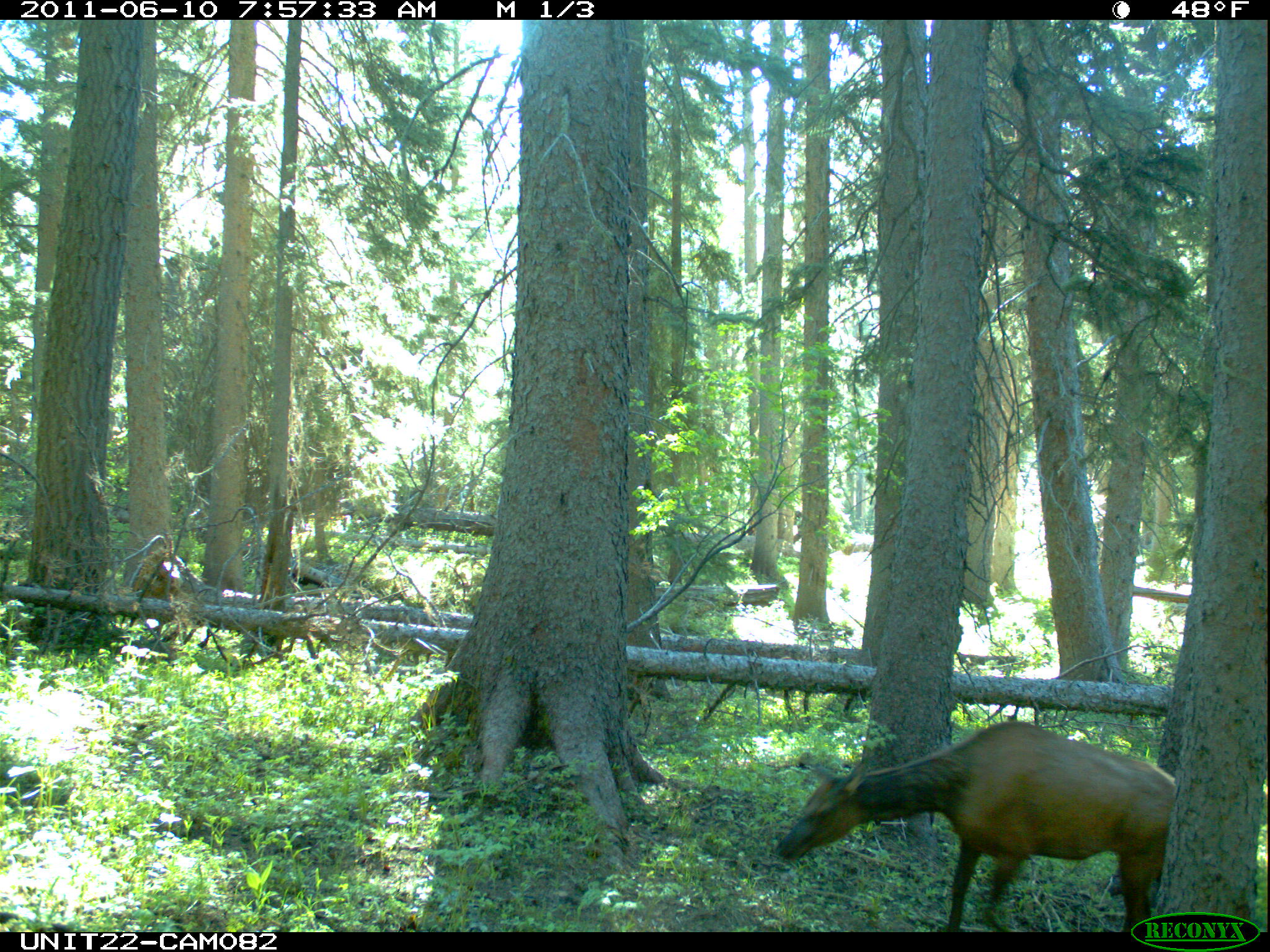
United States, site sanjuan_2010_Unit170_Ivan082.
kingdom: Animalia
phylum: Chordata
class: Mammalia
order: Artiodactyla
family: Cervidae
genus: Cervus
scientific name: Cervus elaphus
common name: red deer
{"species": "Cervus elaphus (red deer)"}